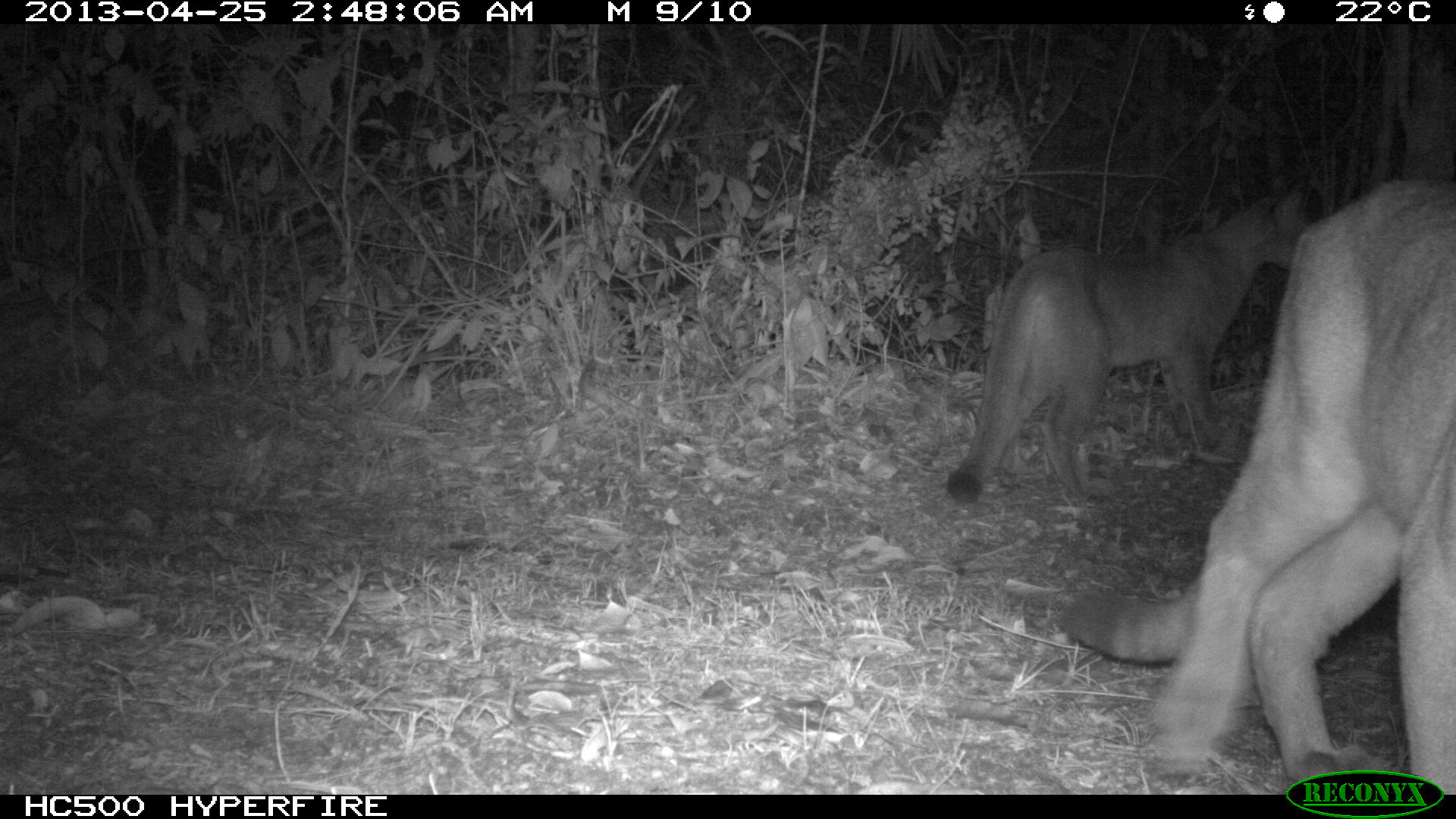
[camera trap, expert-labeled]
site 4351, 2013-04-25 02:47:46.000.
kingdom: Animalia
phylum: Chordata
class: Mammalia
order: Carnivora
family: Felidae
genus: Puma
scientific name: Puma concolor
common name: mountain lion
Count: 2.